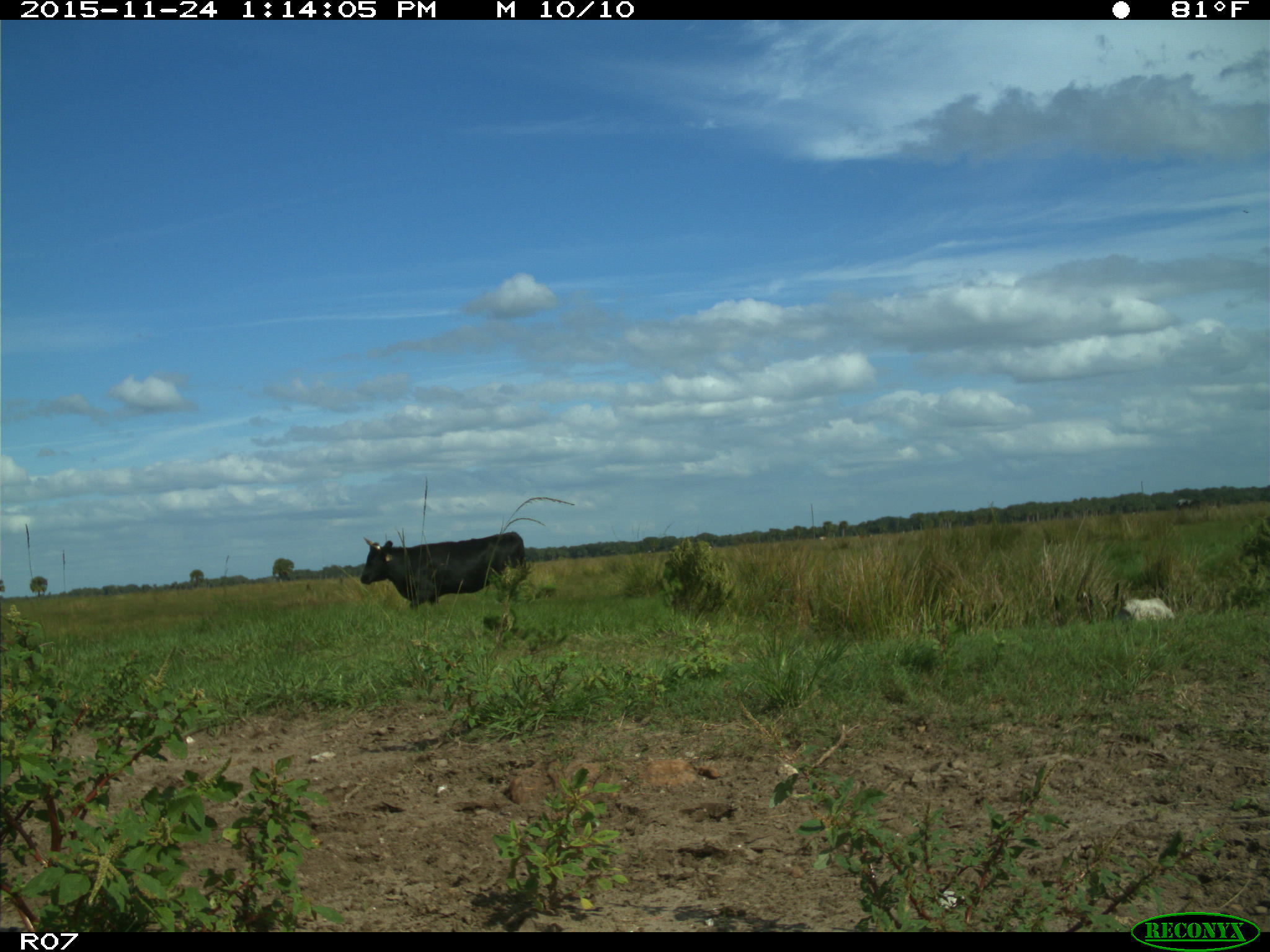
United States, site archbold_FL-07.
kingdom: Animalia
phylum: Chordata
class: Mammalia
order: Artiodactyla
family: Bovidae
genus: Bos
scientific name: Bos taurus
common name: domestic cow